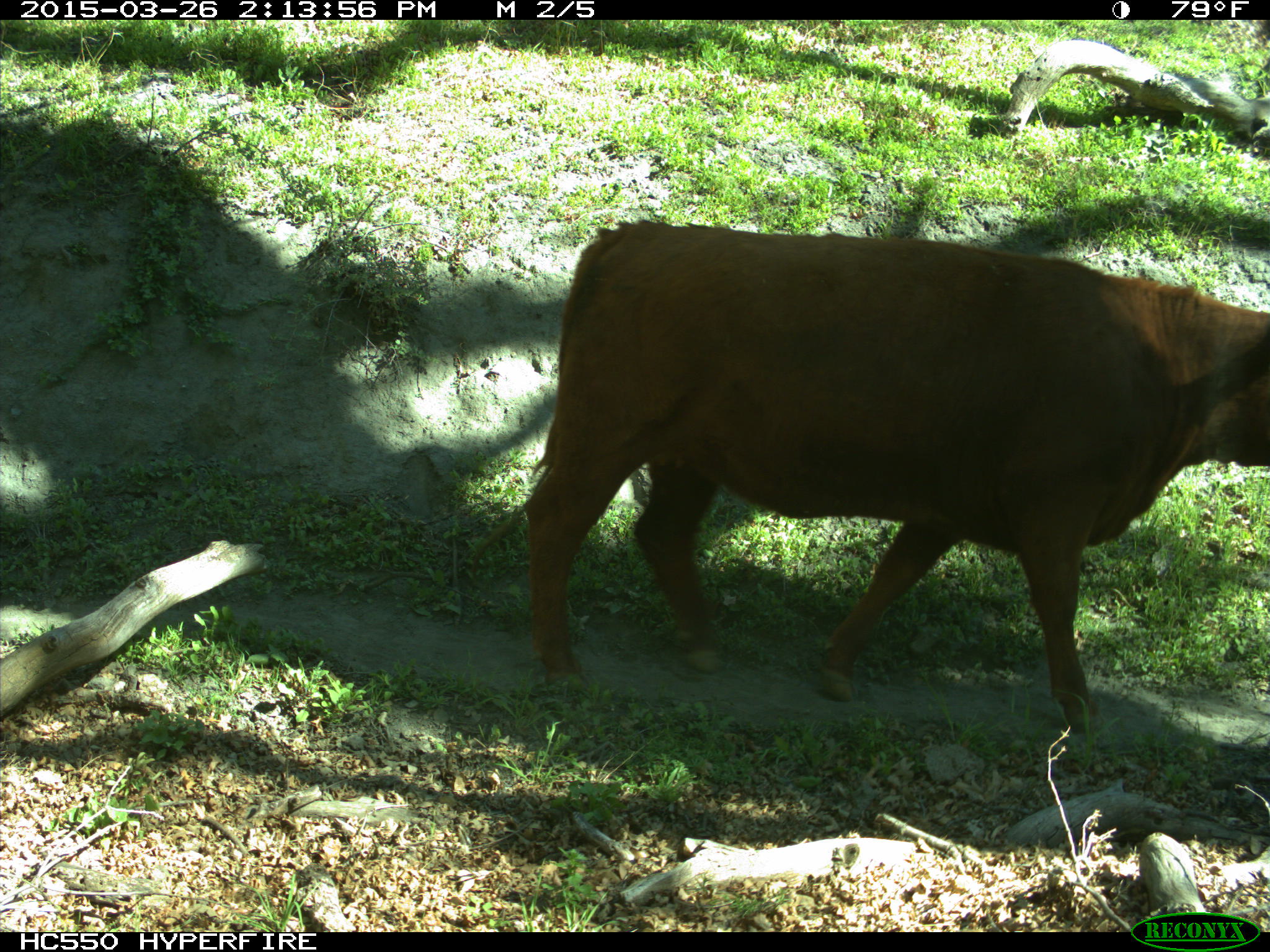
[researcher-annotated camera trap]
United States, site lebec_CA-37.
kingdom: Animalia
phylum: Chordata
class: Mammalia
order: Artiodactyla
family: Bovidae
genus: Bos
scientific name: Bos taurus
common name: domestic cow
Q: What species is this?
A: Bos taurus (domestic cow).